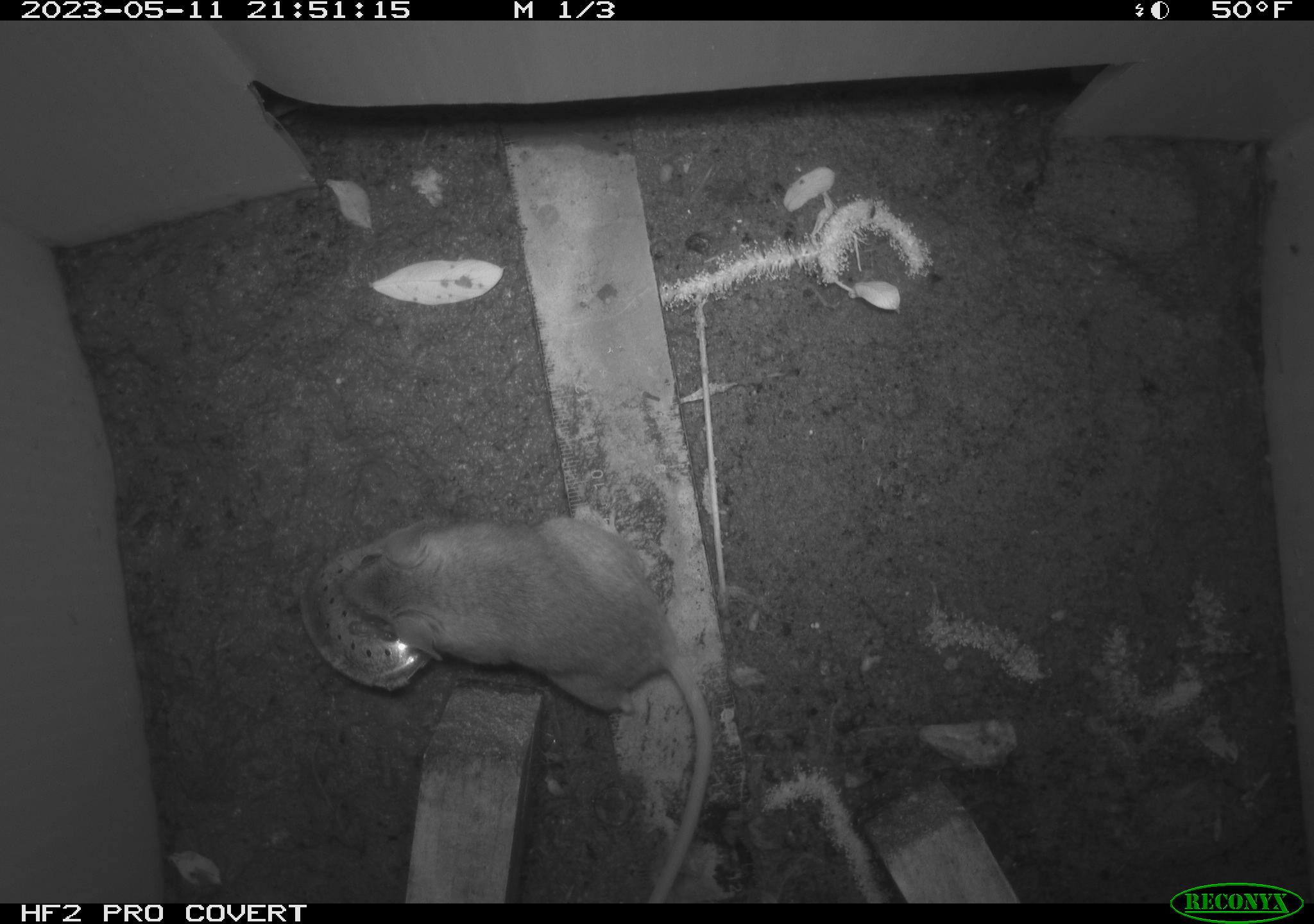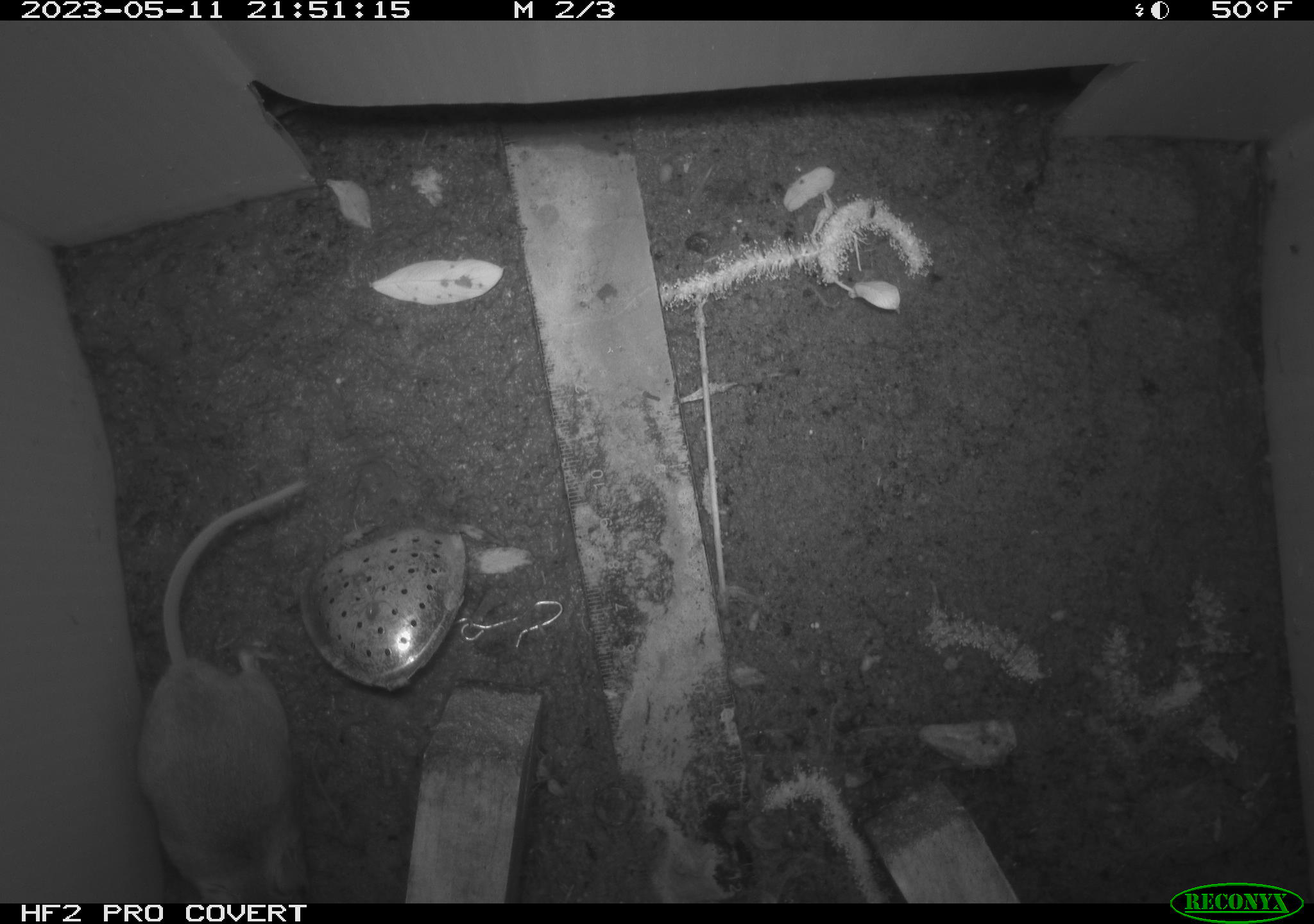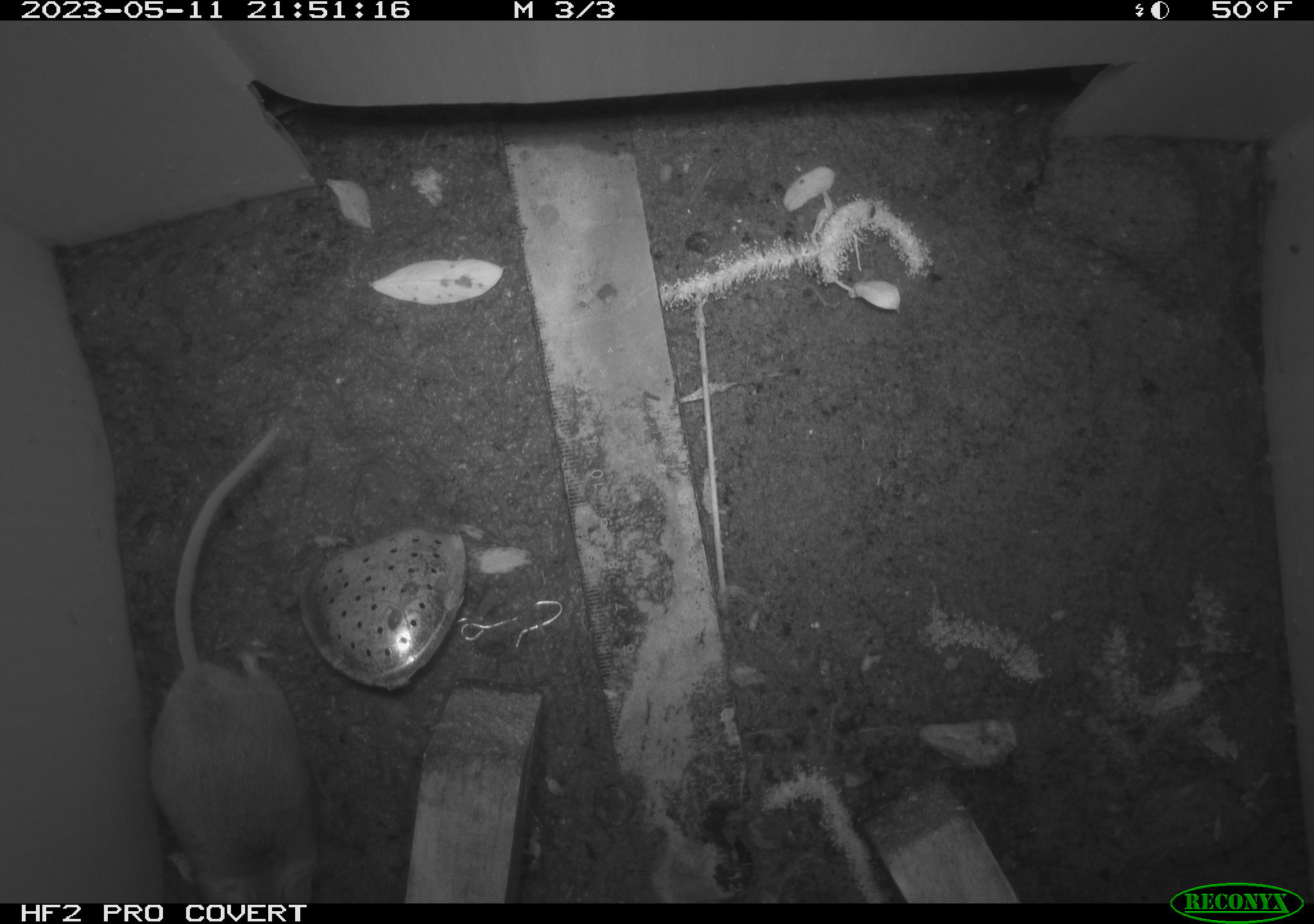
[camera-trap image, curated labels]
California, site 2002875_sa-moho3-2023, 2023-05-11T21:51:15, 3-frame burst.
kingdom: Animalia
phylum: Chordata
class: Mammalia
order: Rodentia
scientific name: Rodentia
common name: mouse species